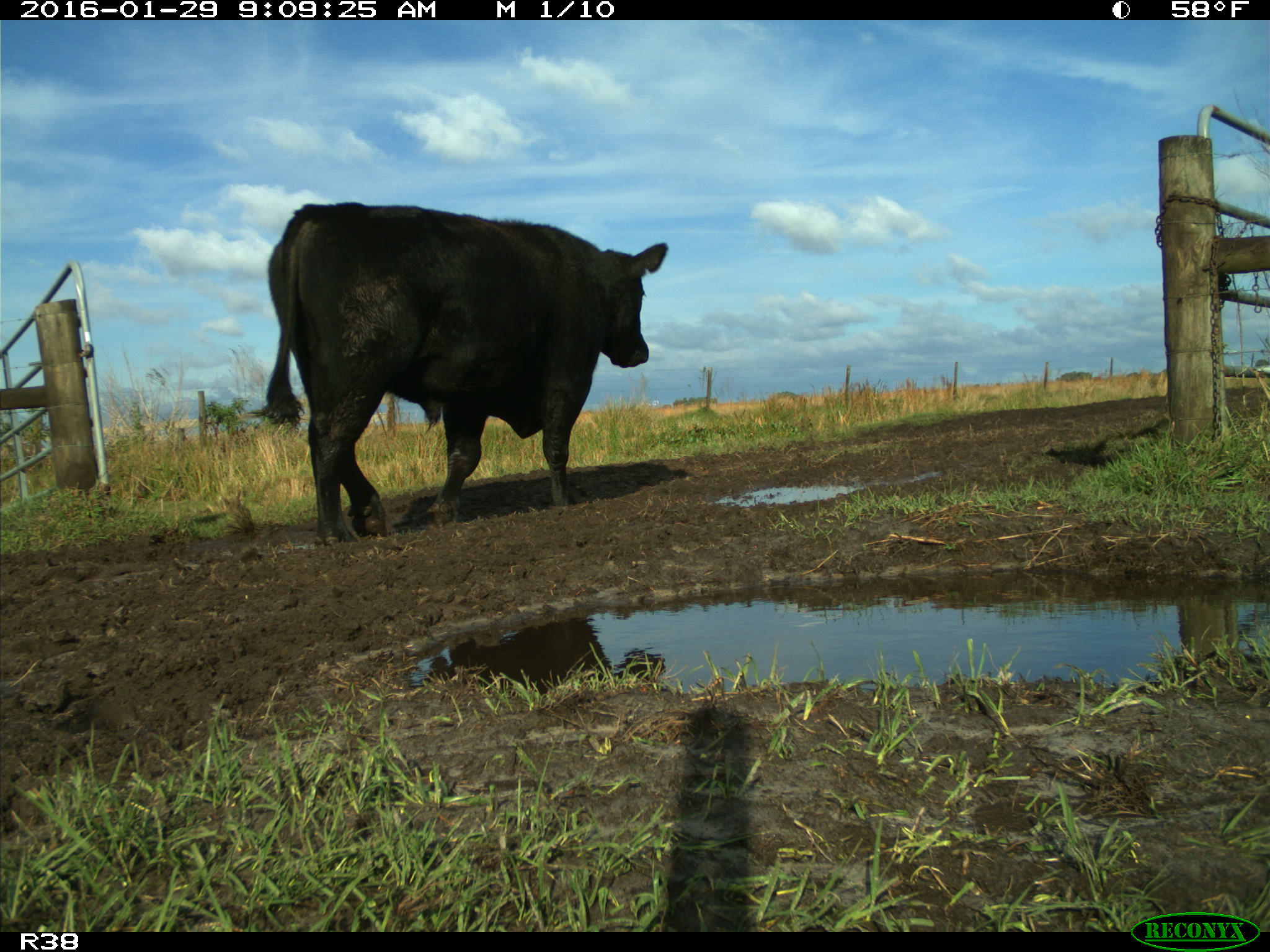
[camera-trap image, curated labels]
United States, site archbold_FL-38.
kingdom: Animalia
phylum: Chordata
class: Mammalia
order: Artiodactyla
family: Bovidae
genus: Bos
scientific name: Bos taurus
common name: domestic cow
Bos taurus (domestic cow).